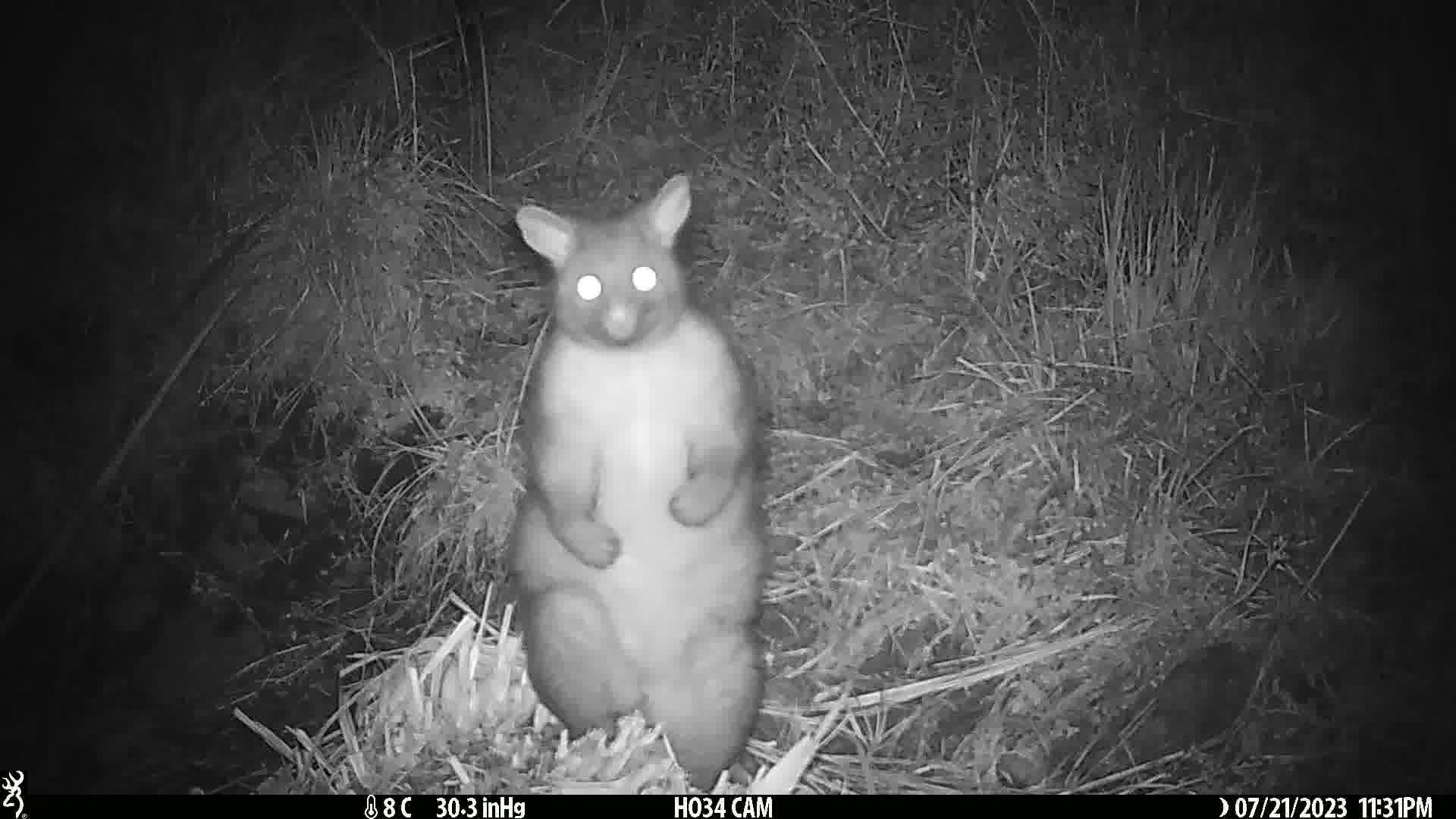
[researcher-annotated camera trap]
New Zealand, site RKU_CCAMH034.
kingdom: Animalia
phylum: Chordata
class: Mammalia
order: Diprotodontia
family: Phalangeridae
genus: Trichosurus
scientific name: Trichosurus vulpecula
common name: common brushtail possum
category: possum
Possum (common brushtail possum) (Trichosurus vulpecula).